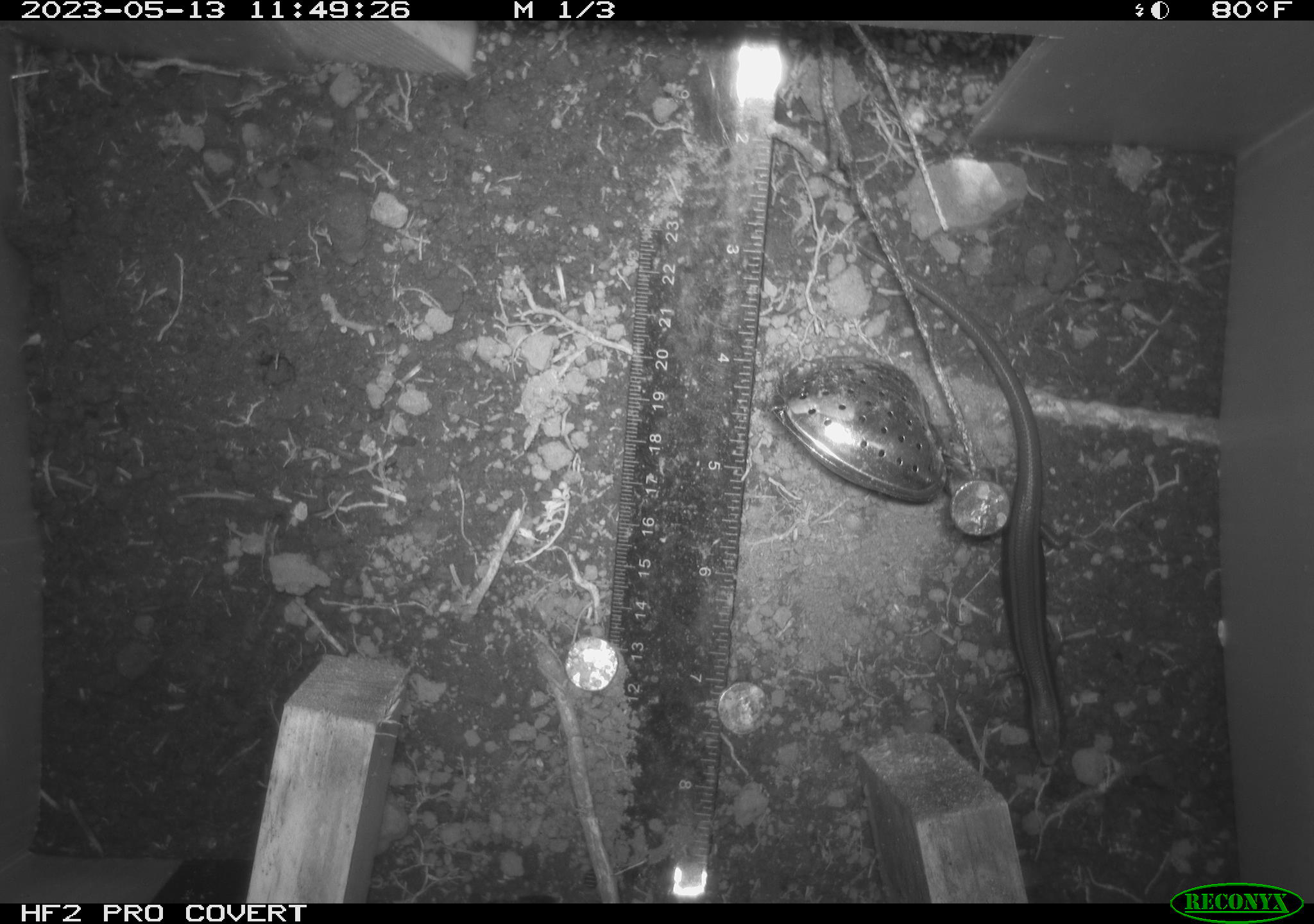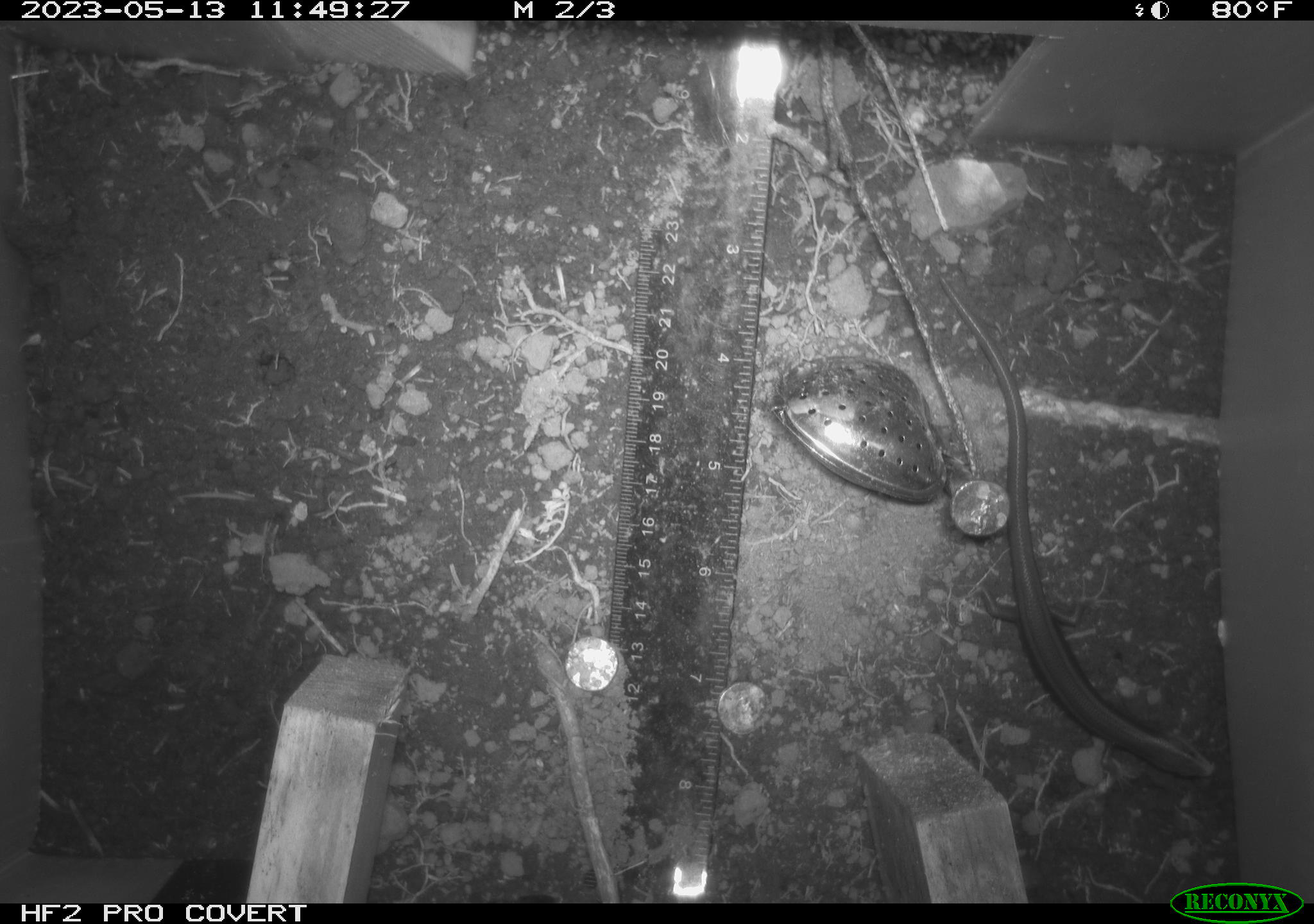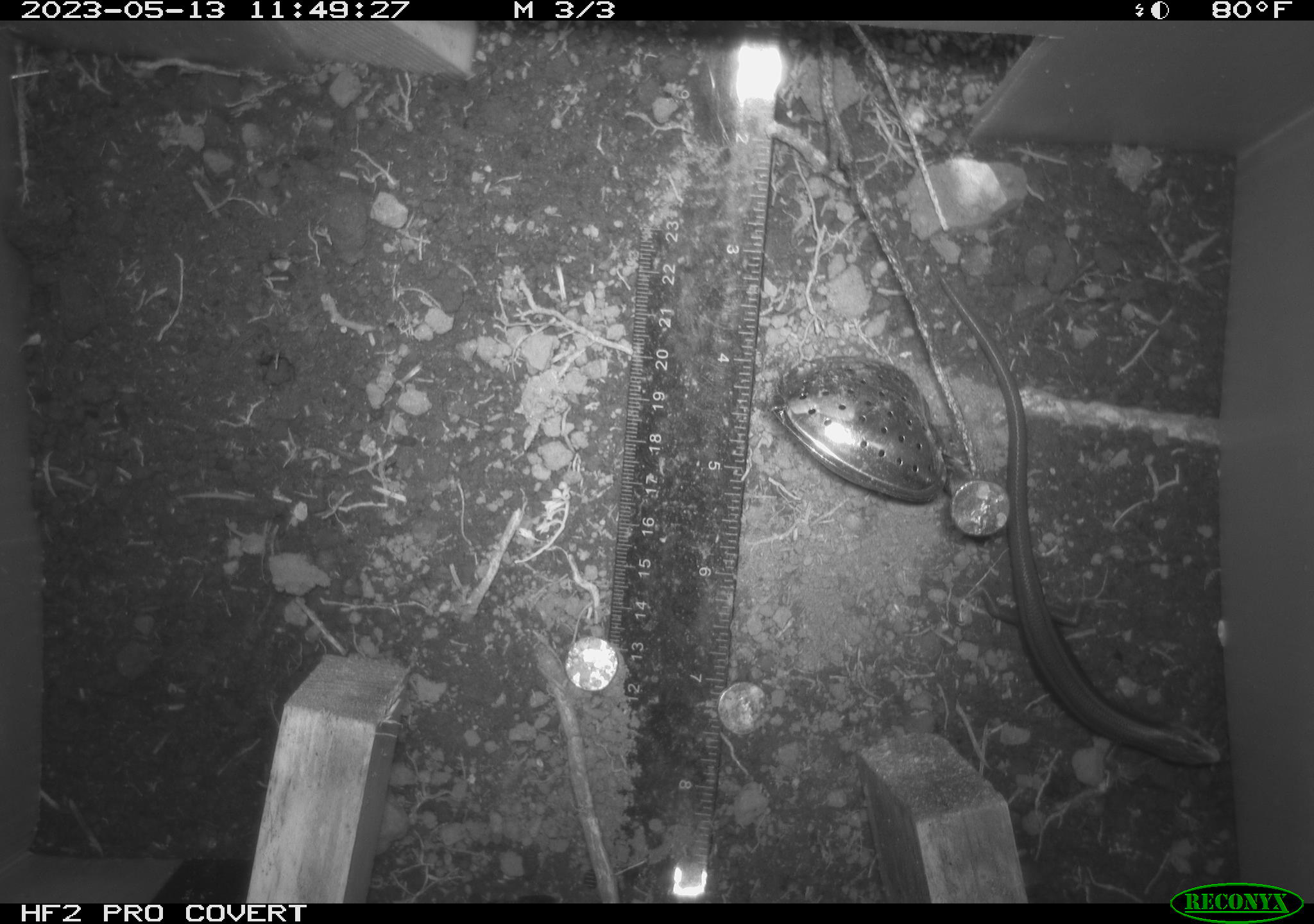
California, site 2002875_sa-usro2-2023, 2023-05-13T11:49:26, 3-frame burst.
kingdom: Animalia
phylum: Chordata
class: Reptilia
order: Squamata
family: Scincidae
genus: Plestiodon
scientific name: Plestiodon skiltonianus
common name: western skink